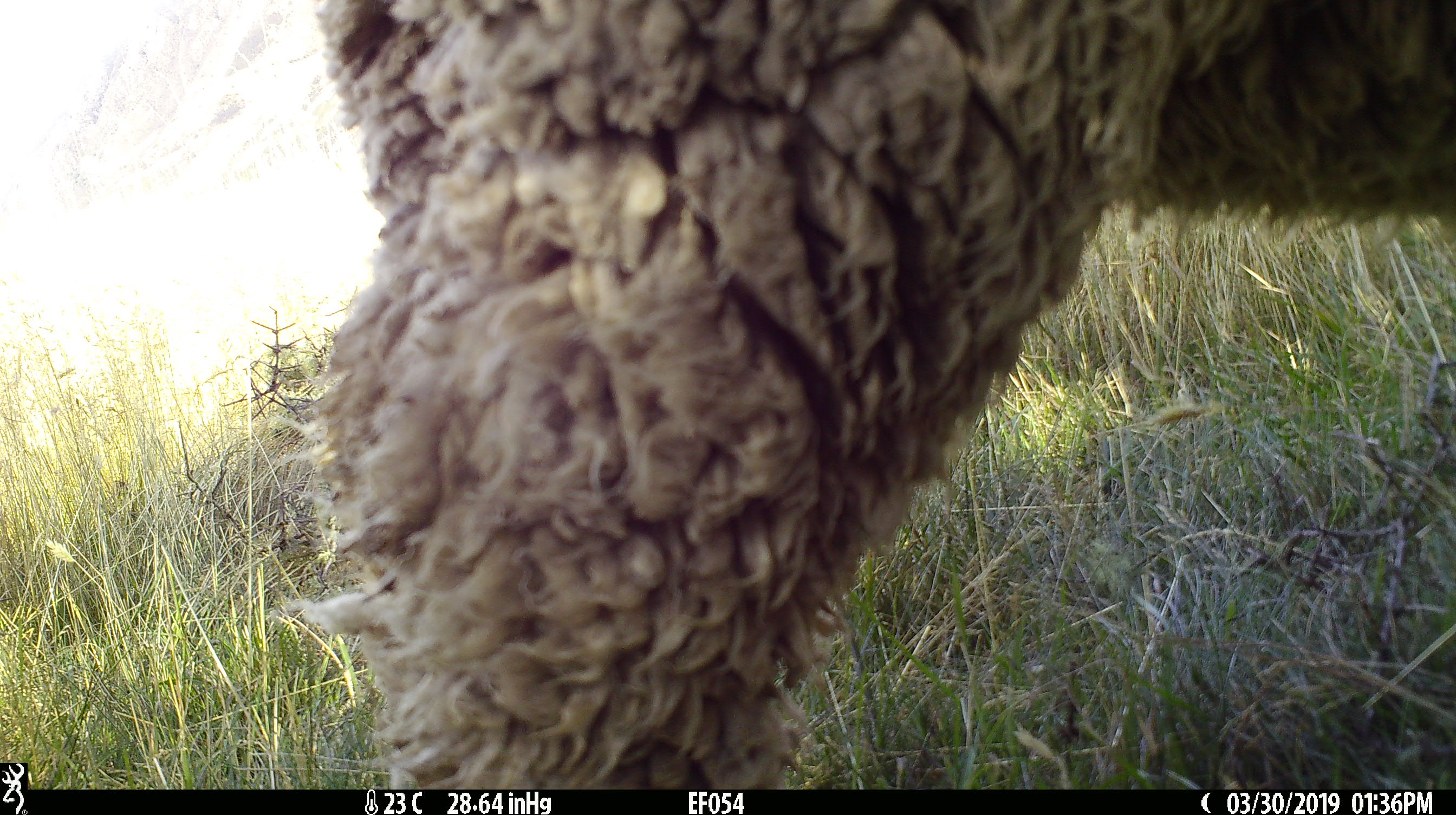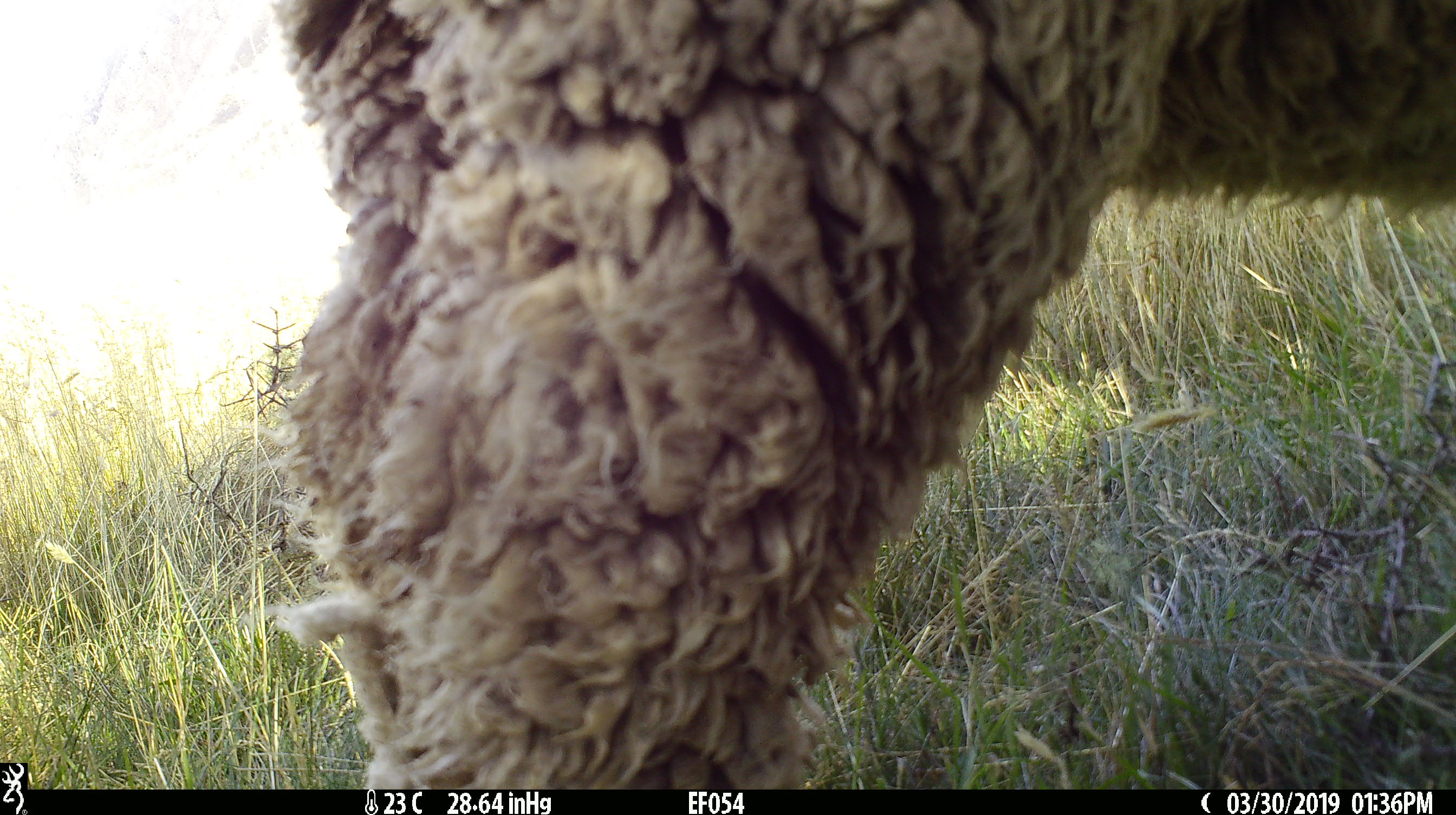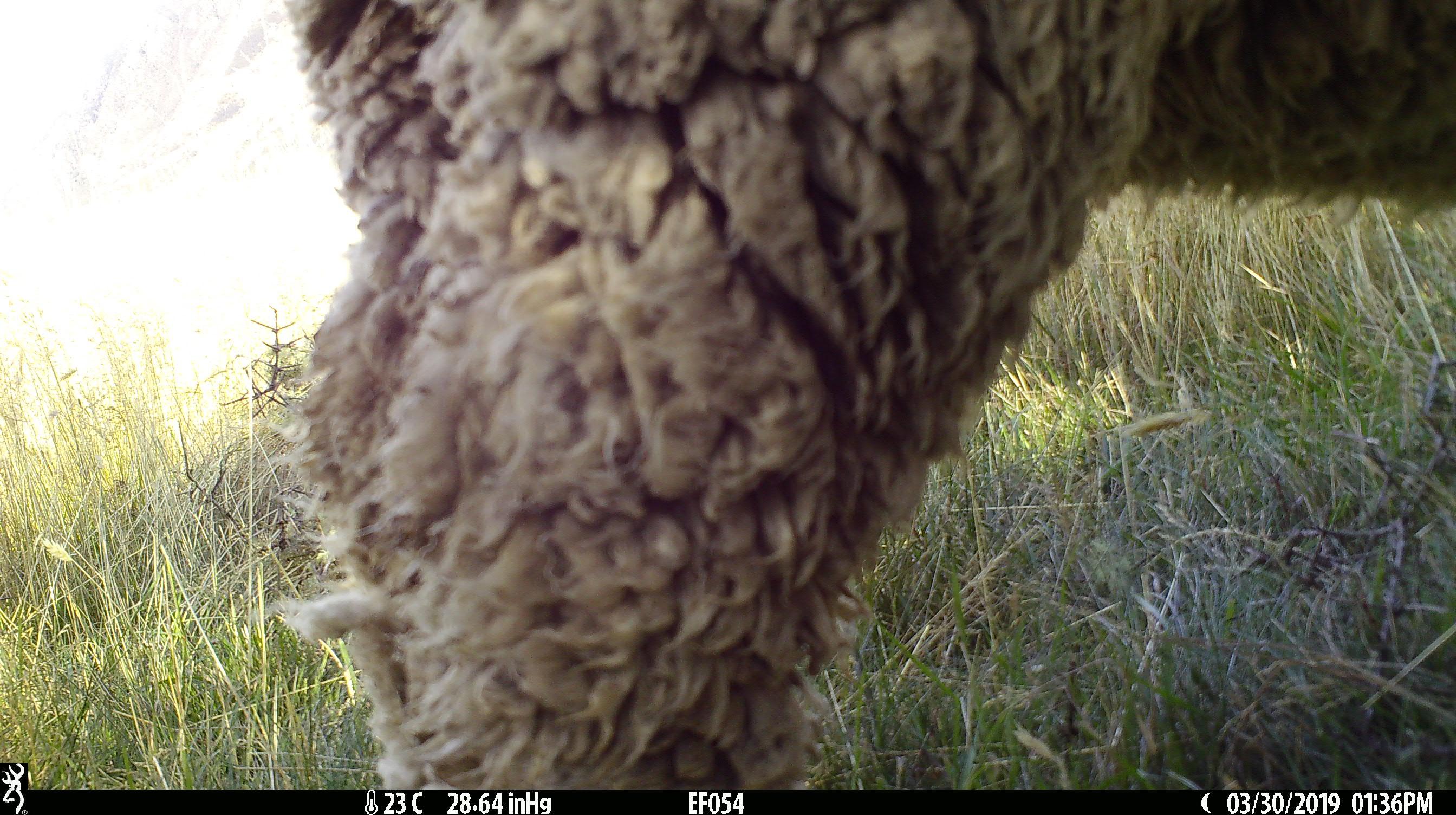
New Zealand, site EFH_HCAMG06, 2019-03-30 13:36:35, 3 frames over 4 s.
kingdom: Animalia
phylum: Chordata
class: Mammalia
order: Artiodactyla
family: Bovidae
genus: Ovis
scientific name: Ovis aries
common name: domestic sheep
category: sheep